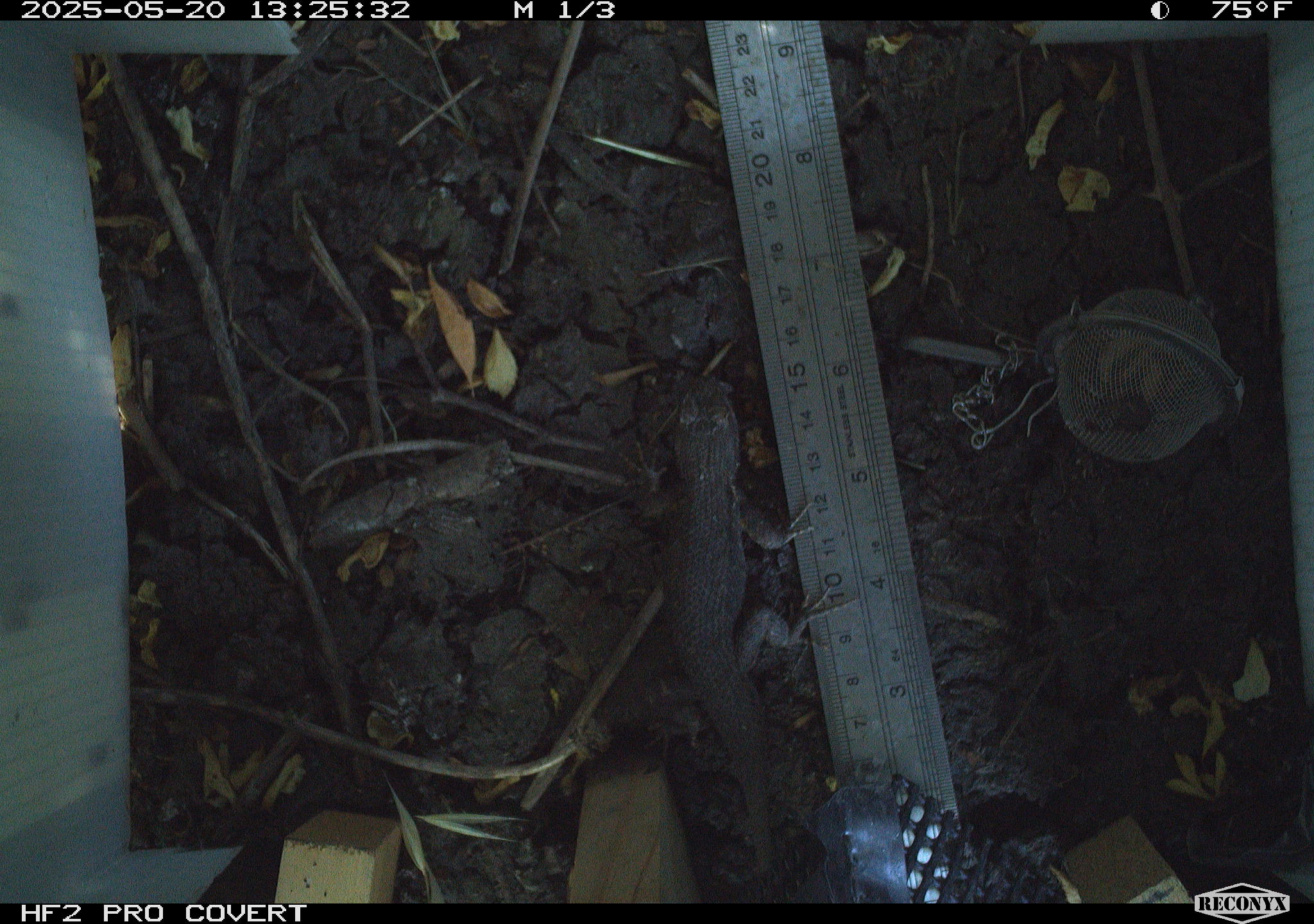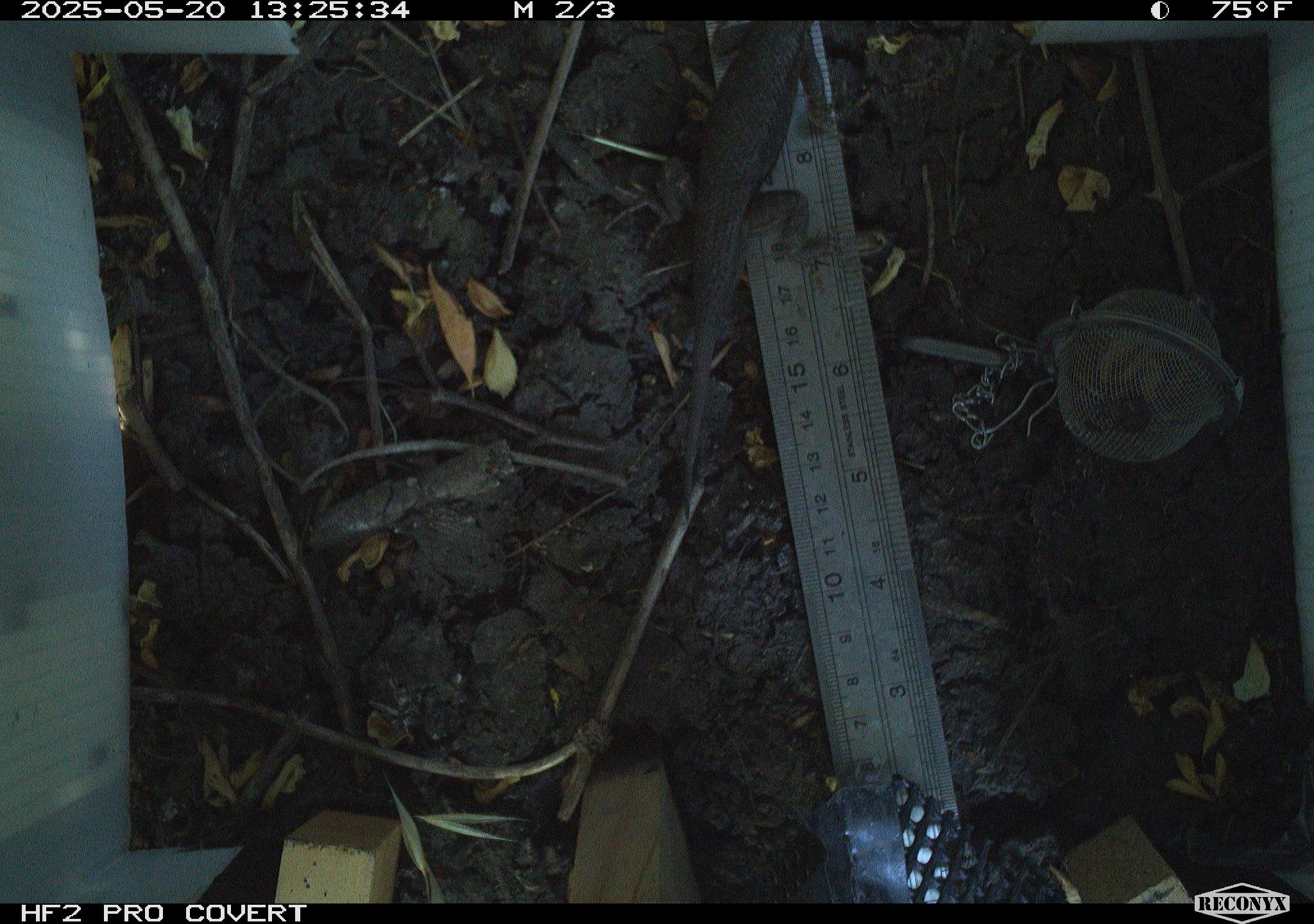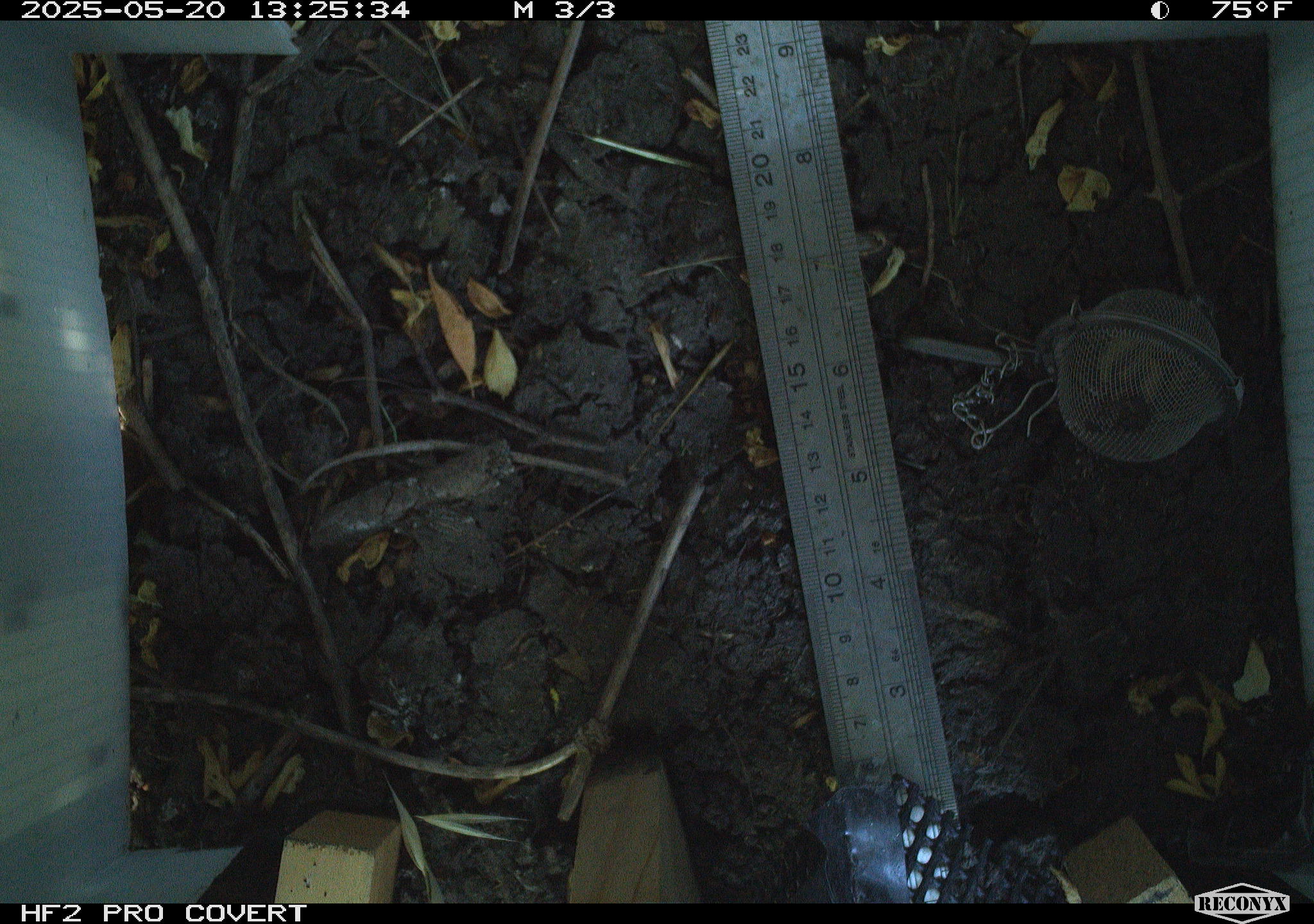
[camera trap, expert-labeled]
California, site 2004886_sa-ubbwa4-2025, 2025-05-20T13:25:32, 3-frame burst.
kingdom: Animalia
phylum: Chordata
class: Reptilia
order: Squamata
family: Phrynosomatidae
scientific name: Phrynosomatidae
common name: north american spiny lizards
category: sceloporus/uta species